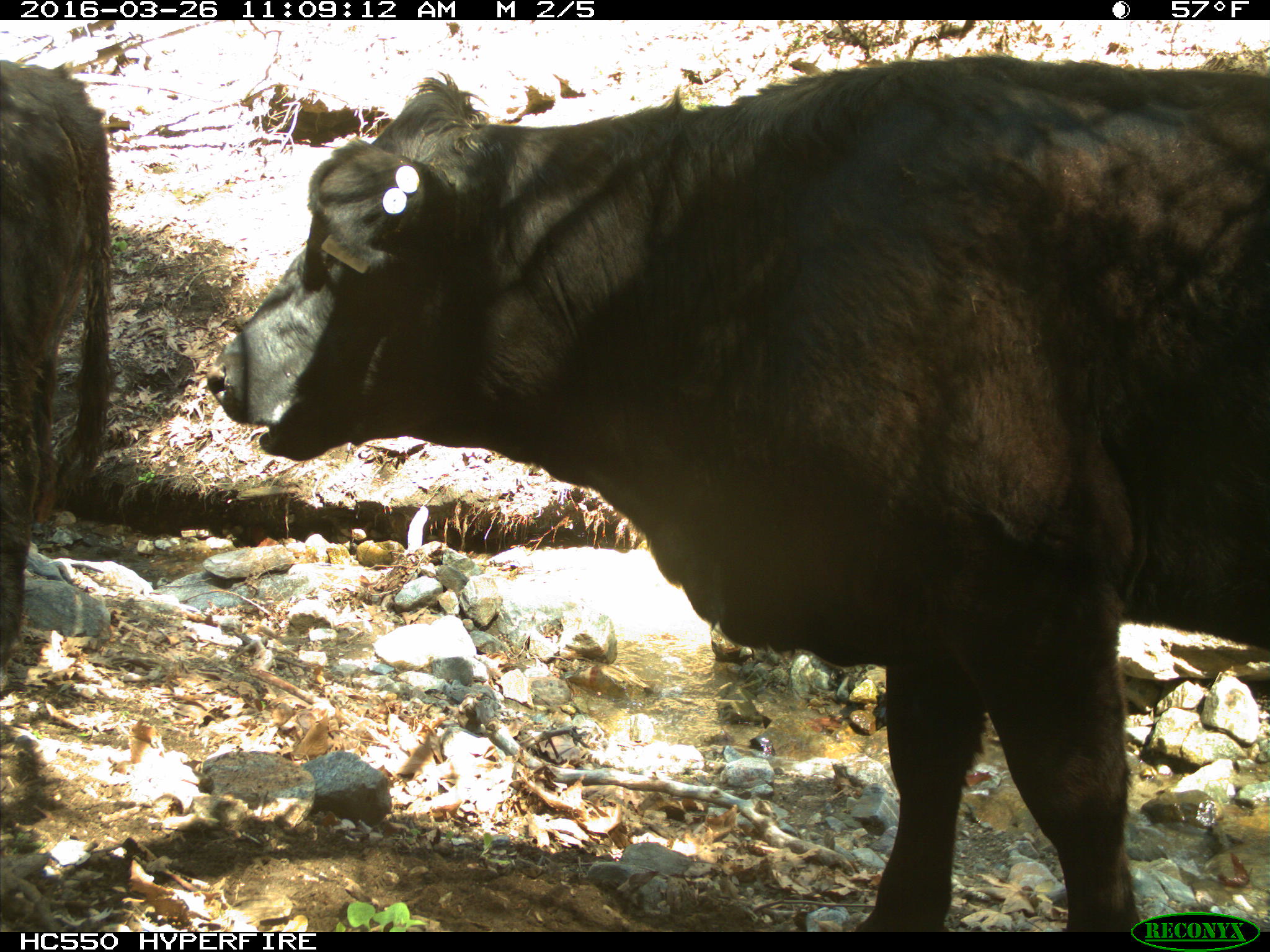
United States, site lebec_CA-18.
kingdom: Animalia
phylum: Chordata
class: Mammalia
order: Artiodactyla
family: Bovidae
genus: Bos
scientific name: Bos taurus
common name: domestic cow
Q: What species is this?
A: Bos taurus (domestic cow).